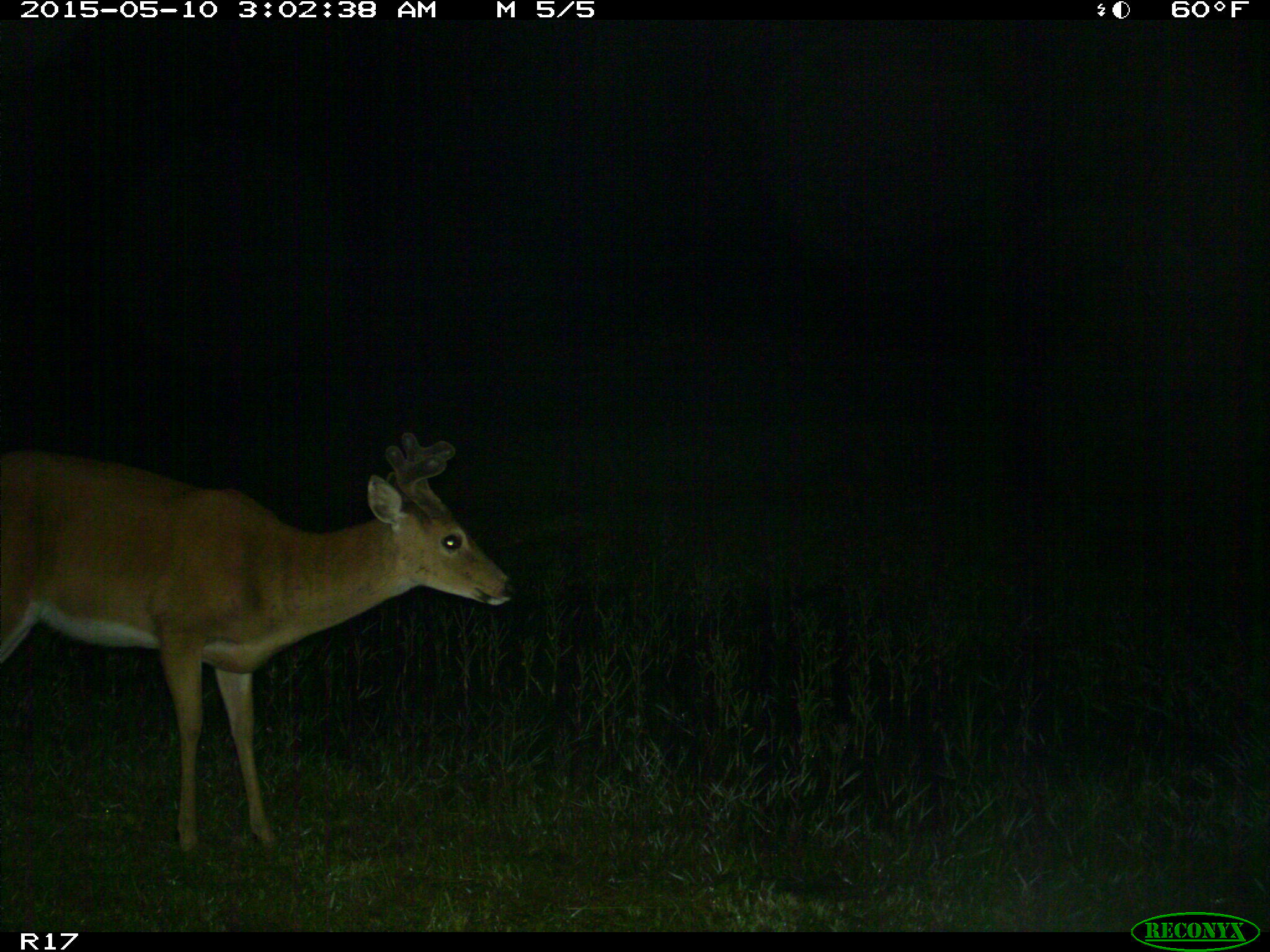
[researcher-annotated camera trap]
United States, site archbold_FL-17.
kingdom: Animalia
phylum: Chordata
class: Mammalia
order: Artiodactyla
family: Cervidae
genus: Odocoileus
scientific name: Odocoileus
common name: deer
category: unidentified deer